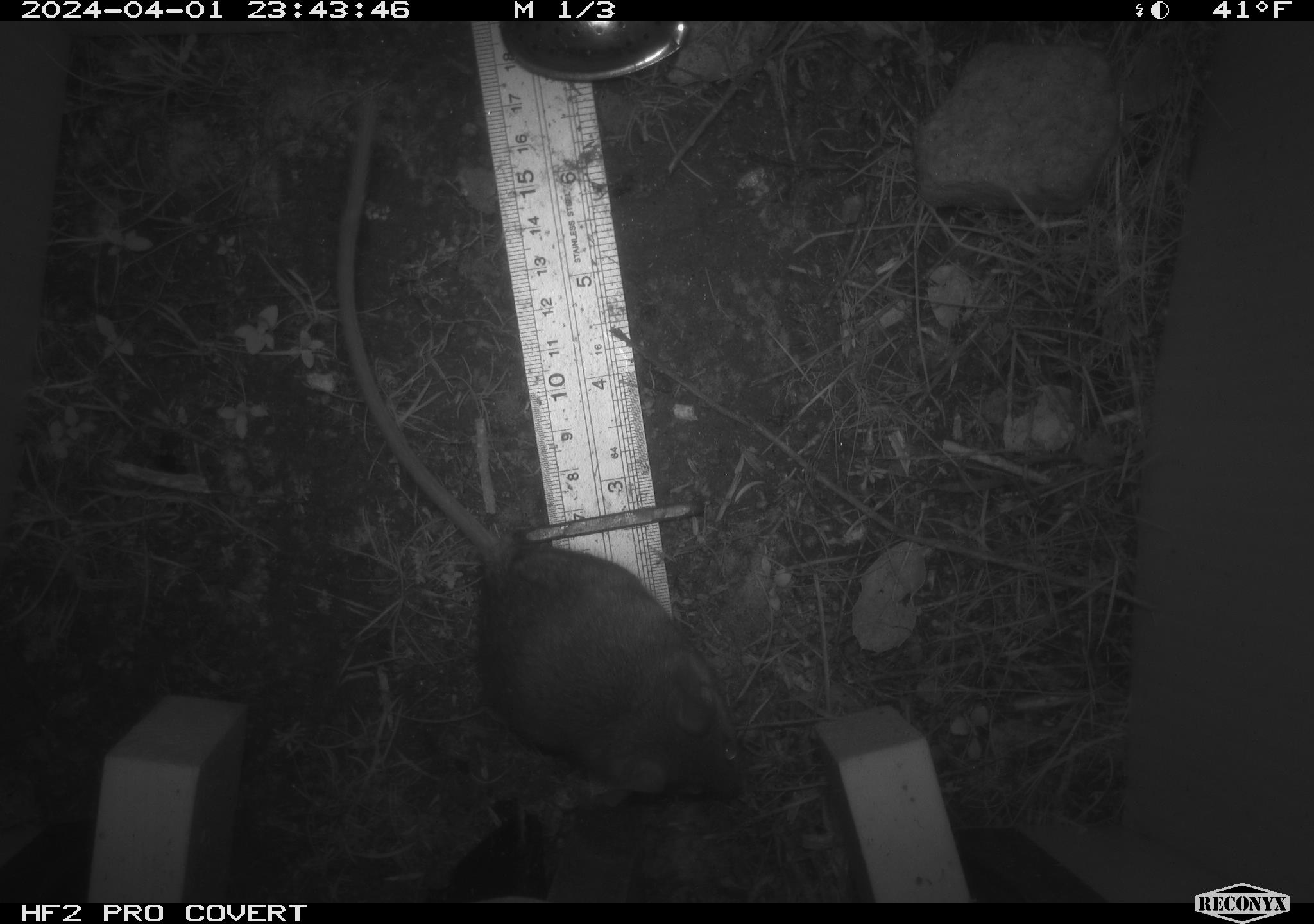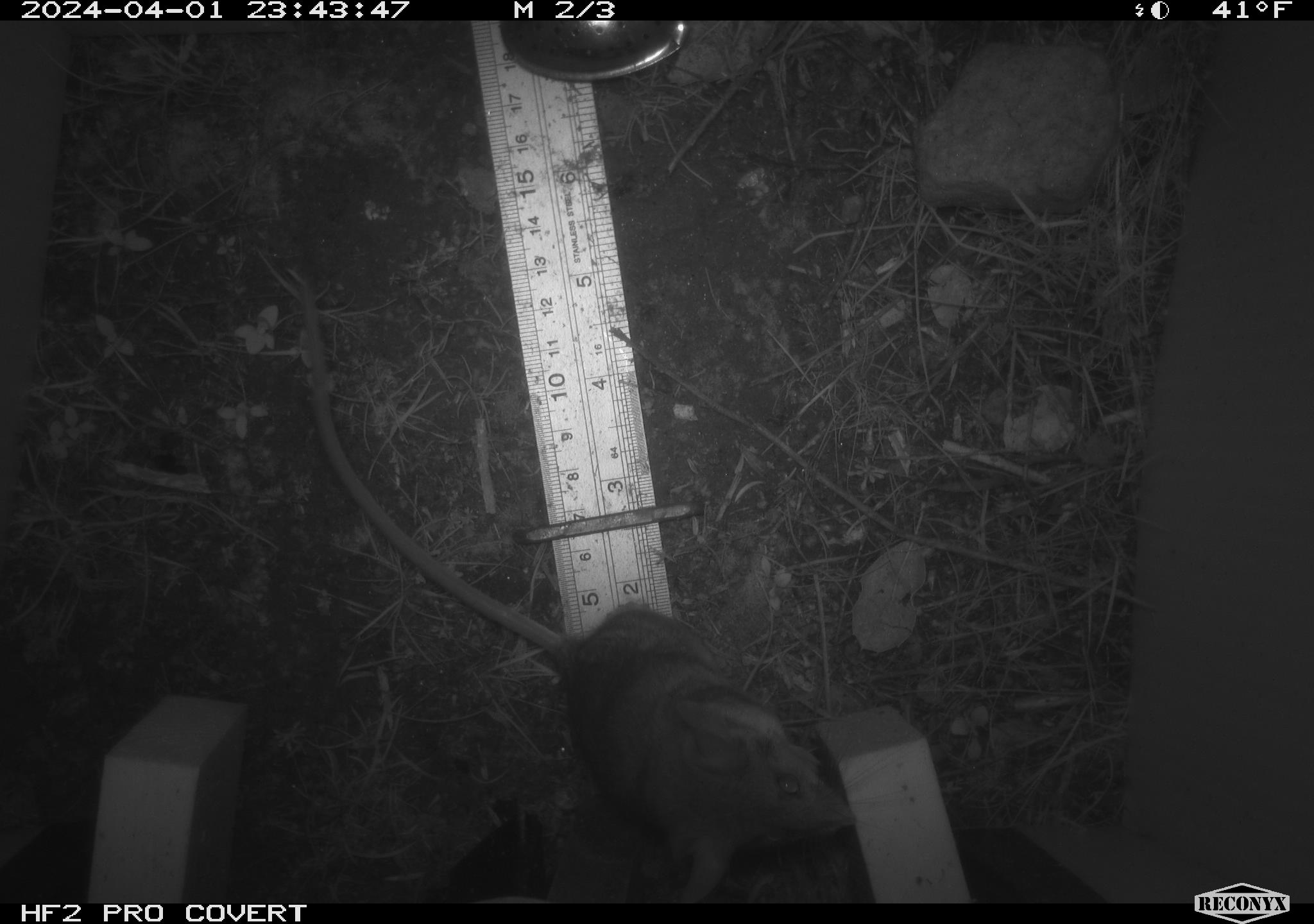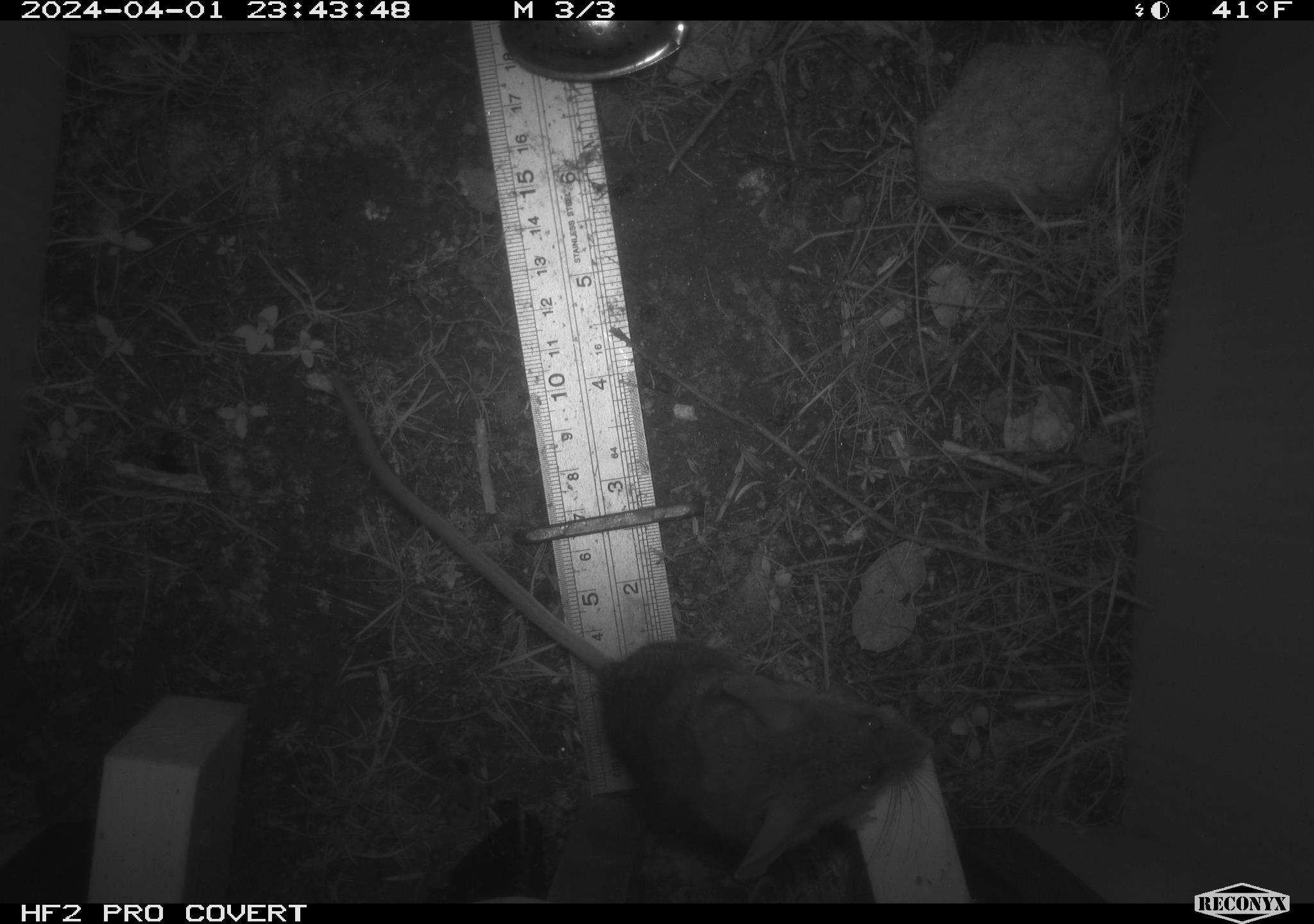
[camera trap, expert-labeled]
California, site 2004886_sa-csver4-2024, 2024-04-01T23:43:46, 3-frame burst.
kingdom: Animalia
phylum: Chordata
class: Mammalia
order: Rodentia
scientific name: Rodentia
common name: mouse species